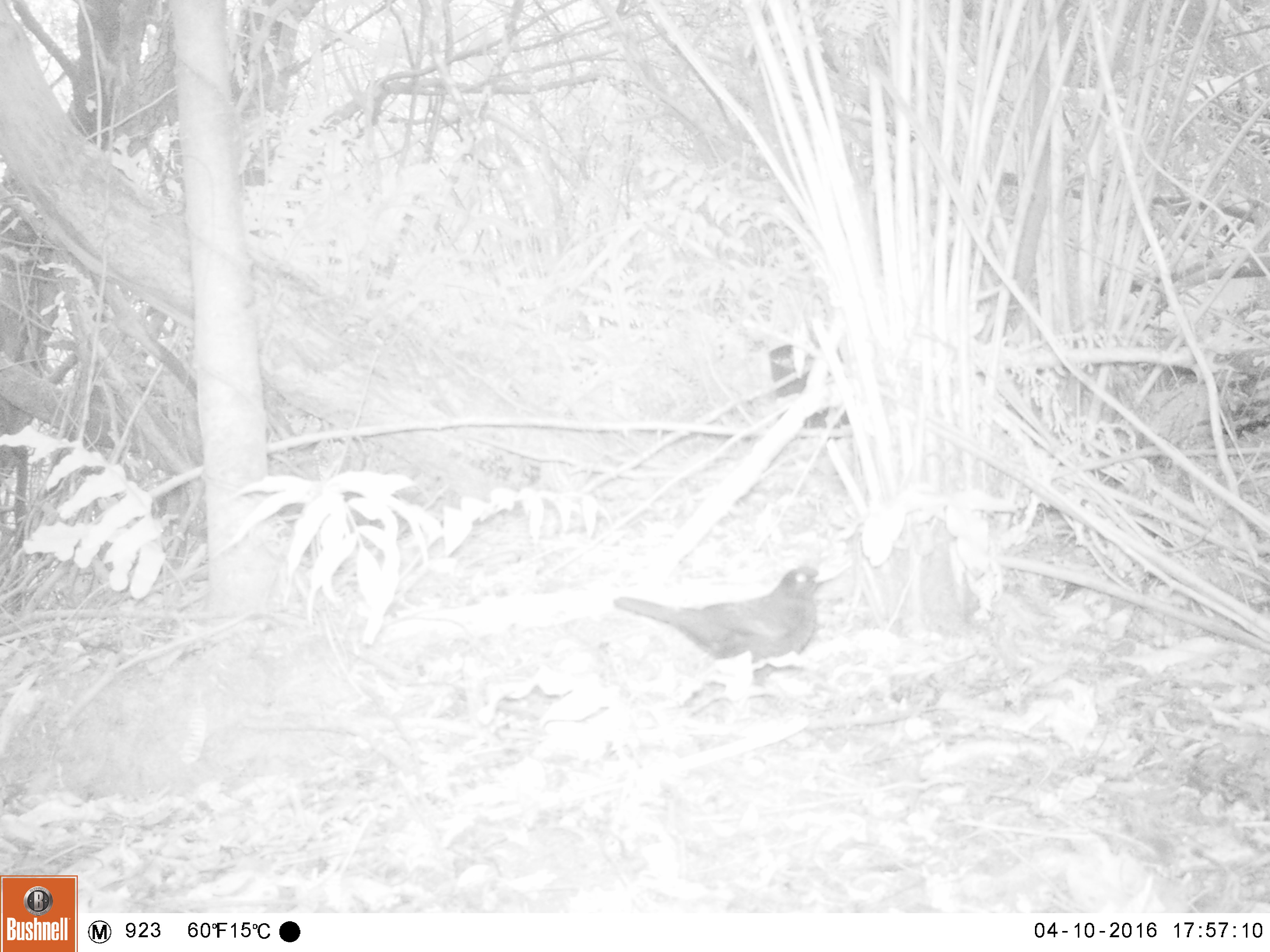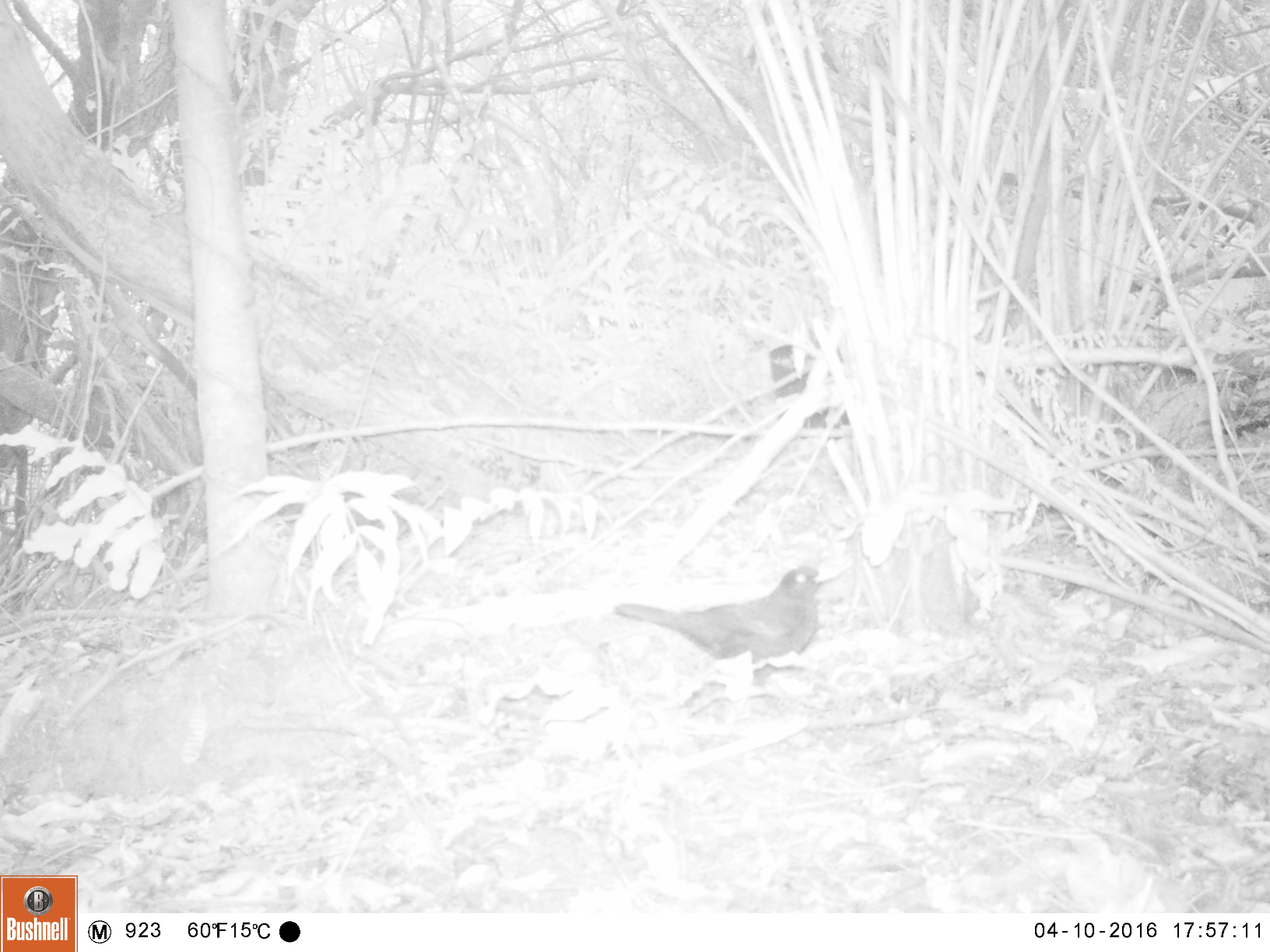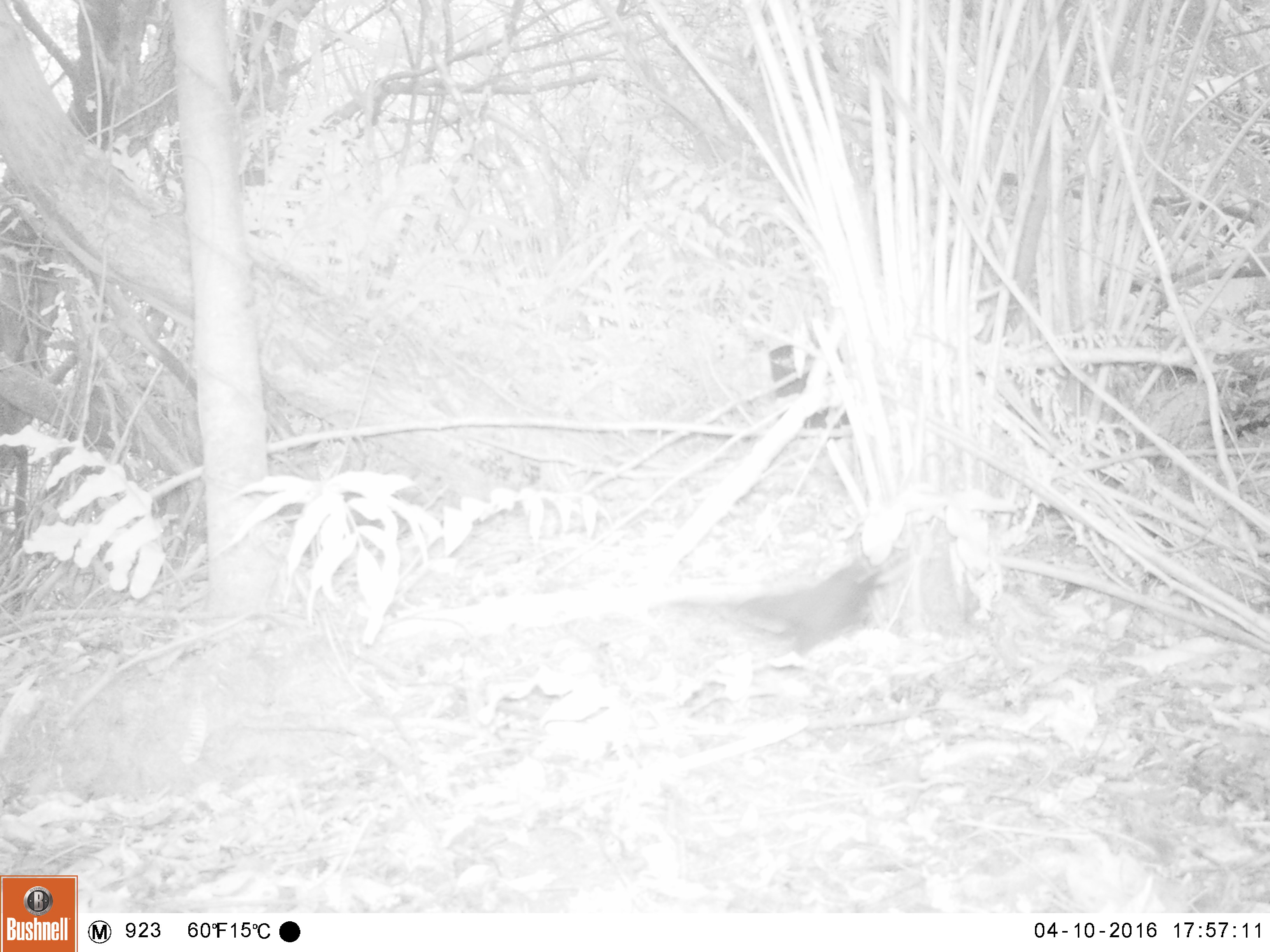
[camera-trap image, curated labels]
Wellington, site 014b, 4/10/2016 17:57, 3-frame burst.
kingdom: Animalia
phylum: Chordata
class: Aves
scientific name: Aves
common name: bird